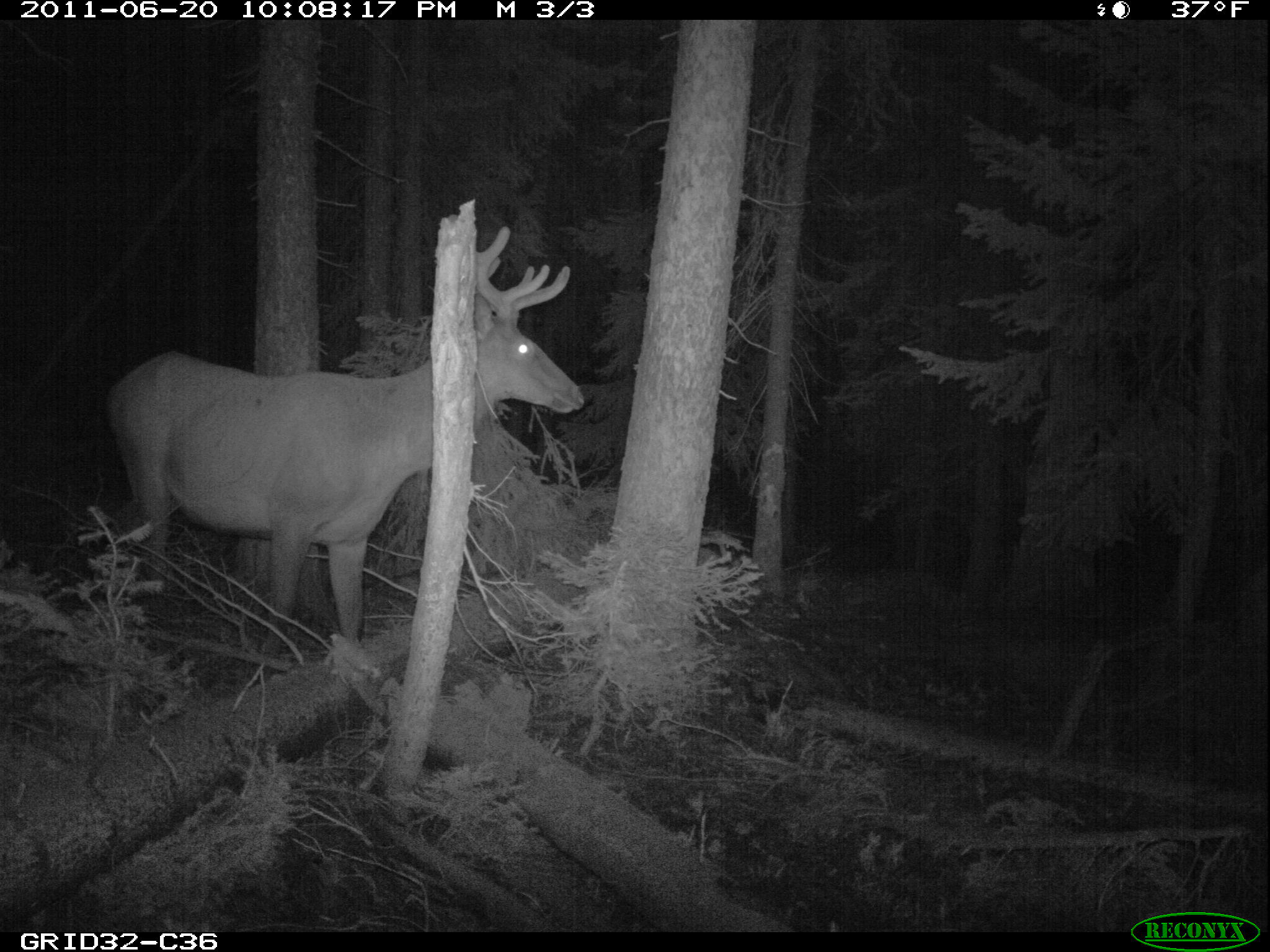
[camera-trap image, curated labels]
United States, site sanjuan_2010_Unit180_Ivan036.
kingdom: Animalia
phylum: Chordata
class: Mammalia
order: Artiodactyla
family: Cervidae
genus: Cervus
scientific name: Cervus elaphus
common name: red deer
Cervus elaphus (red deer).